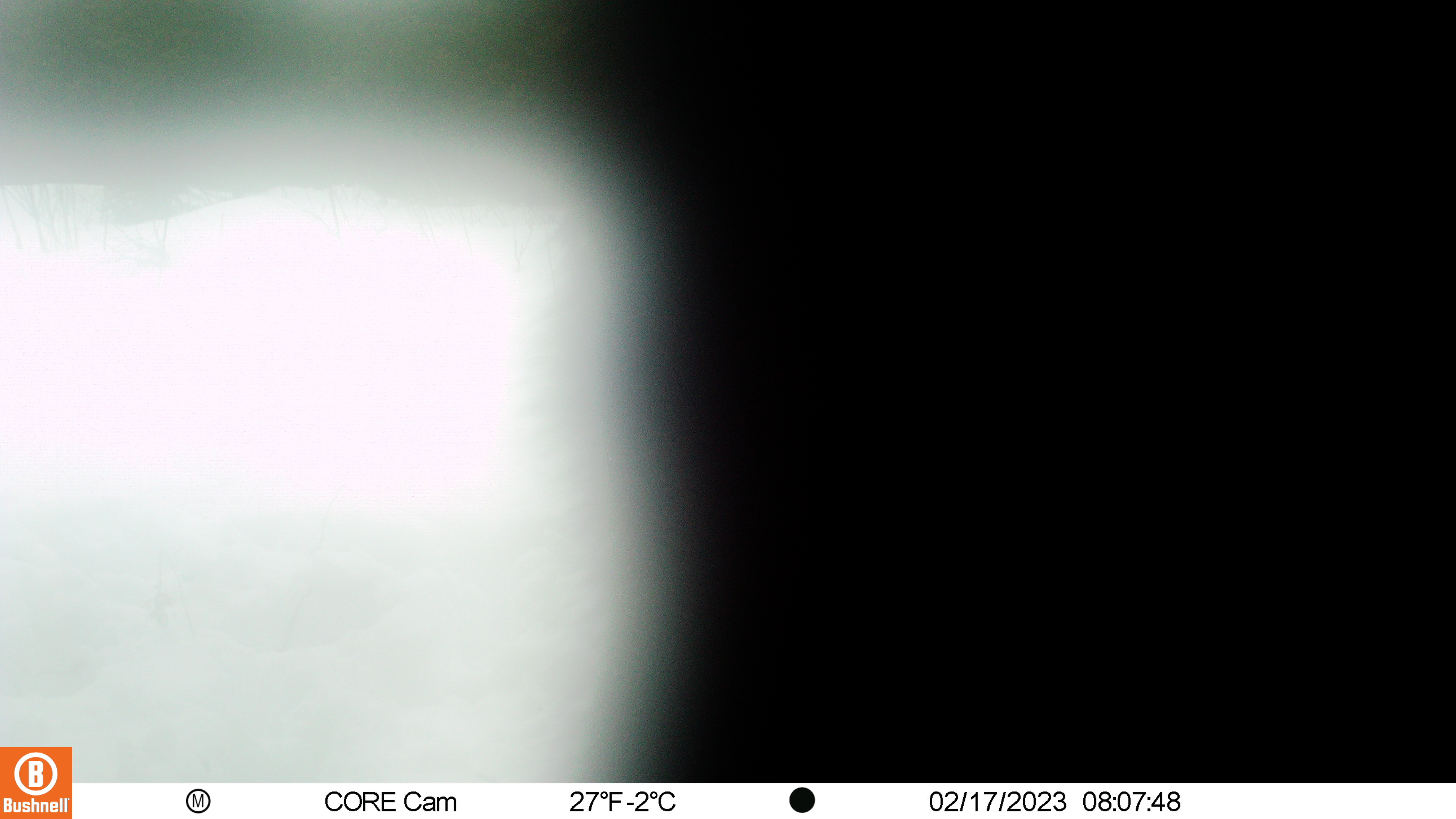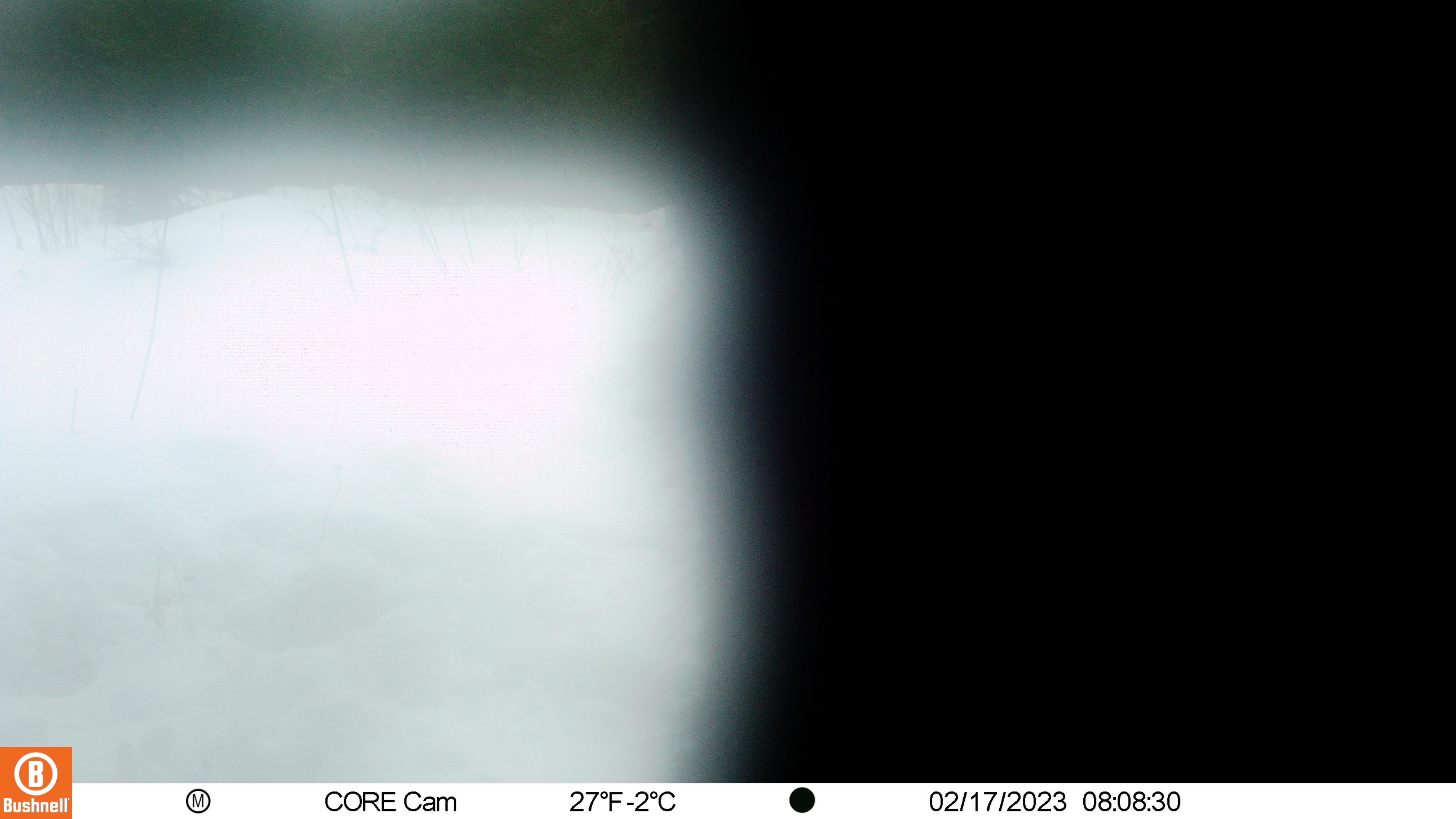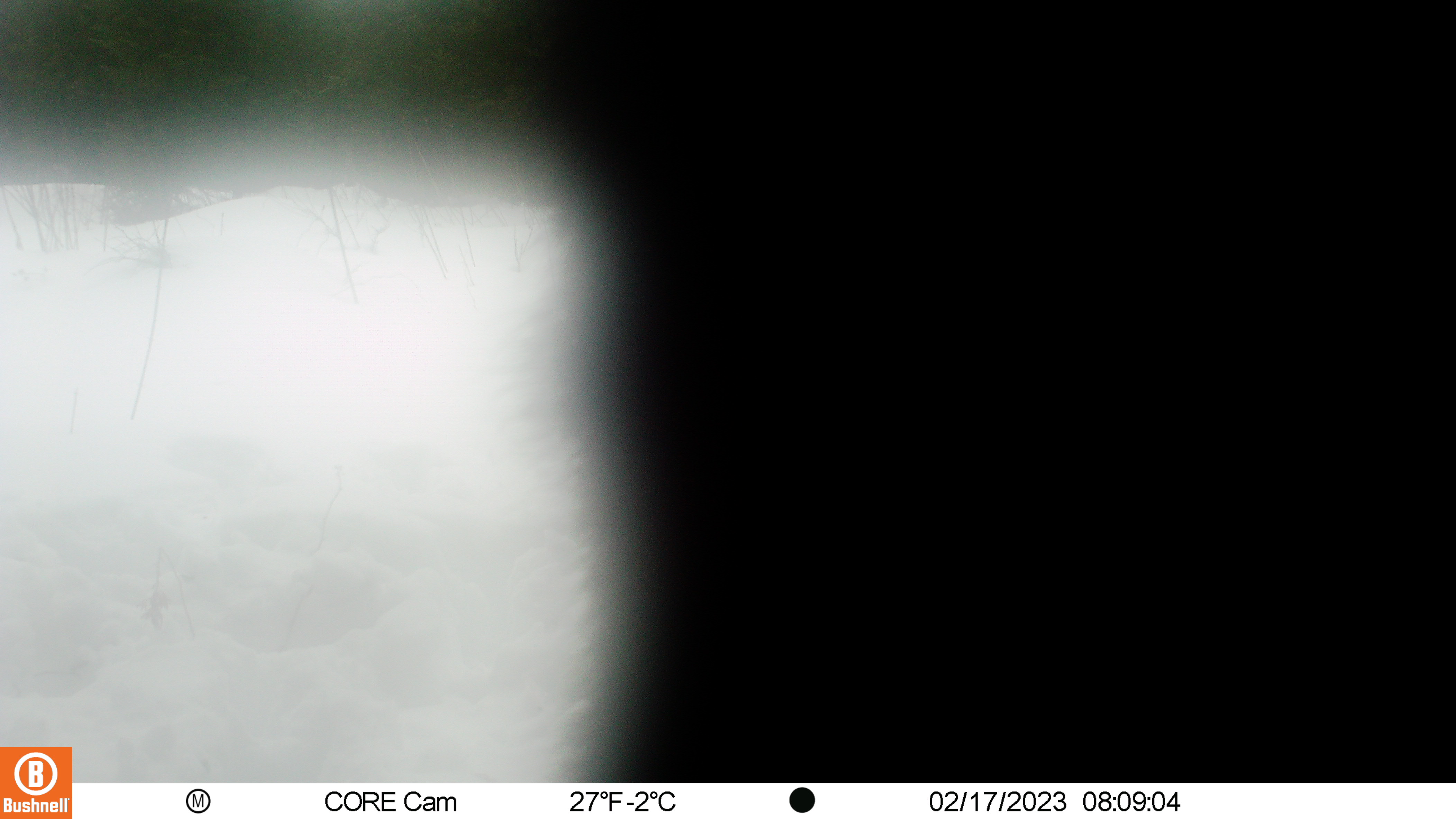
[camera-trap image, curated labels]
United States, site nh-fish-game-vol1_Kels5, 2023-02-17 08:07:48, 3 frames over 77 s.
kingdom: Animalia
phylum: Chordata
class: Mammalia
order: Artiodactyla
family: Cervidae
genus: Alces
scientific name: Alces alces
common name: moose